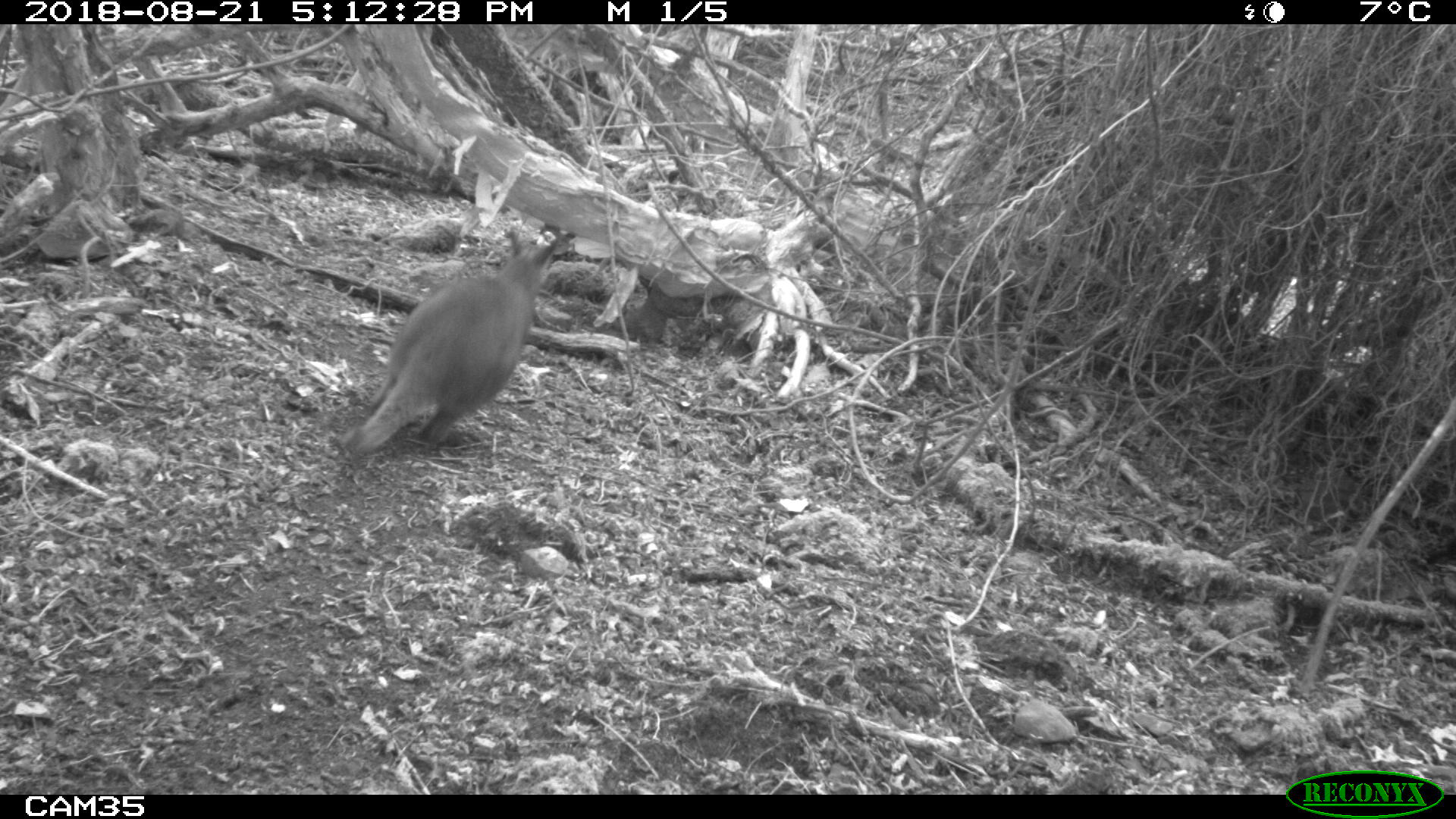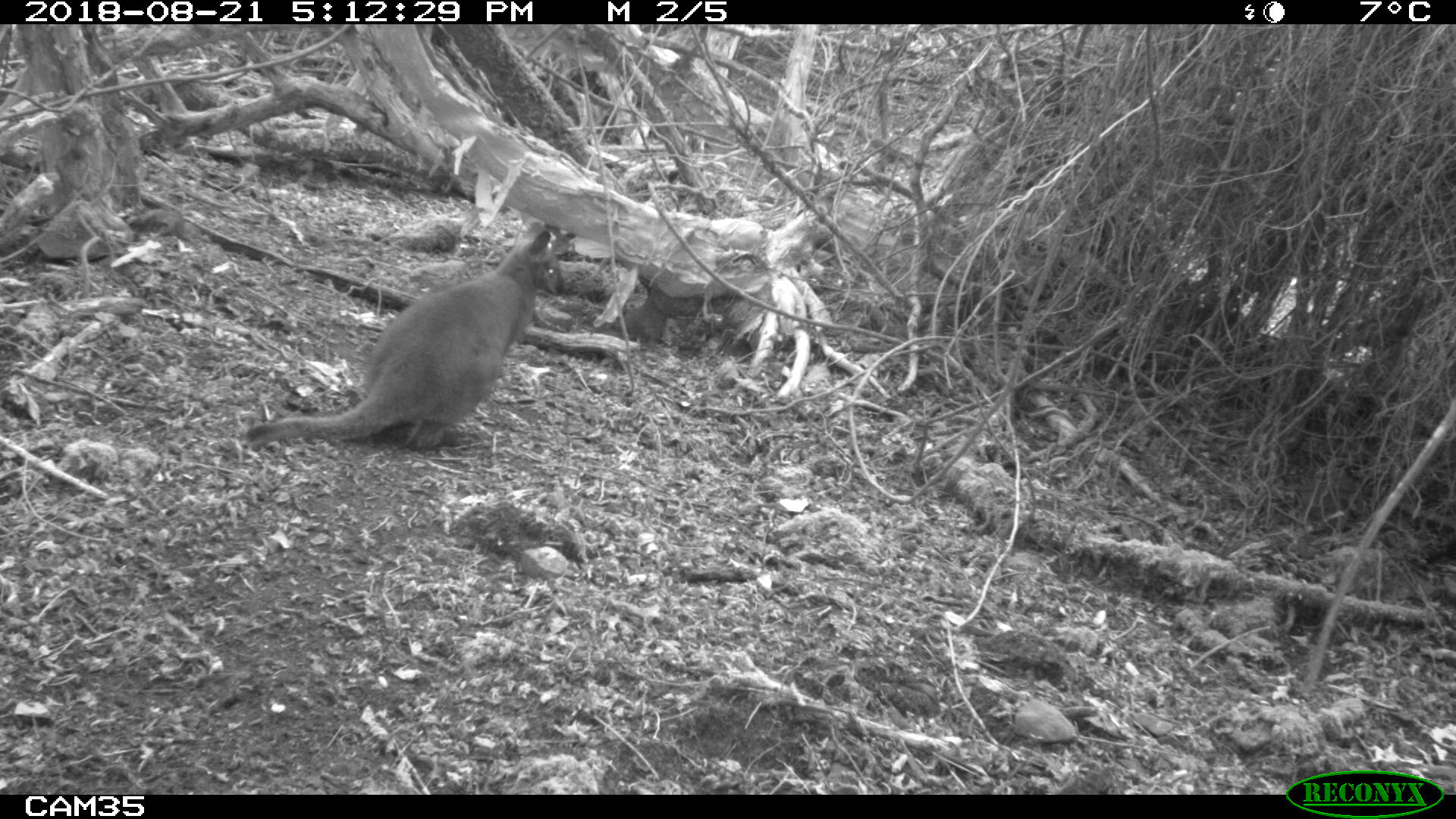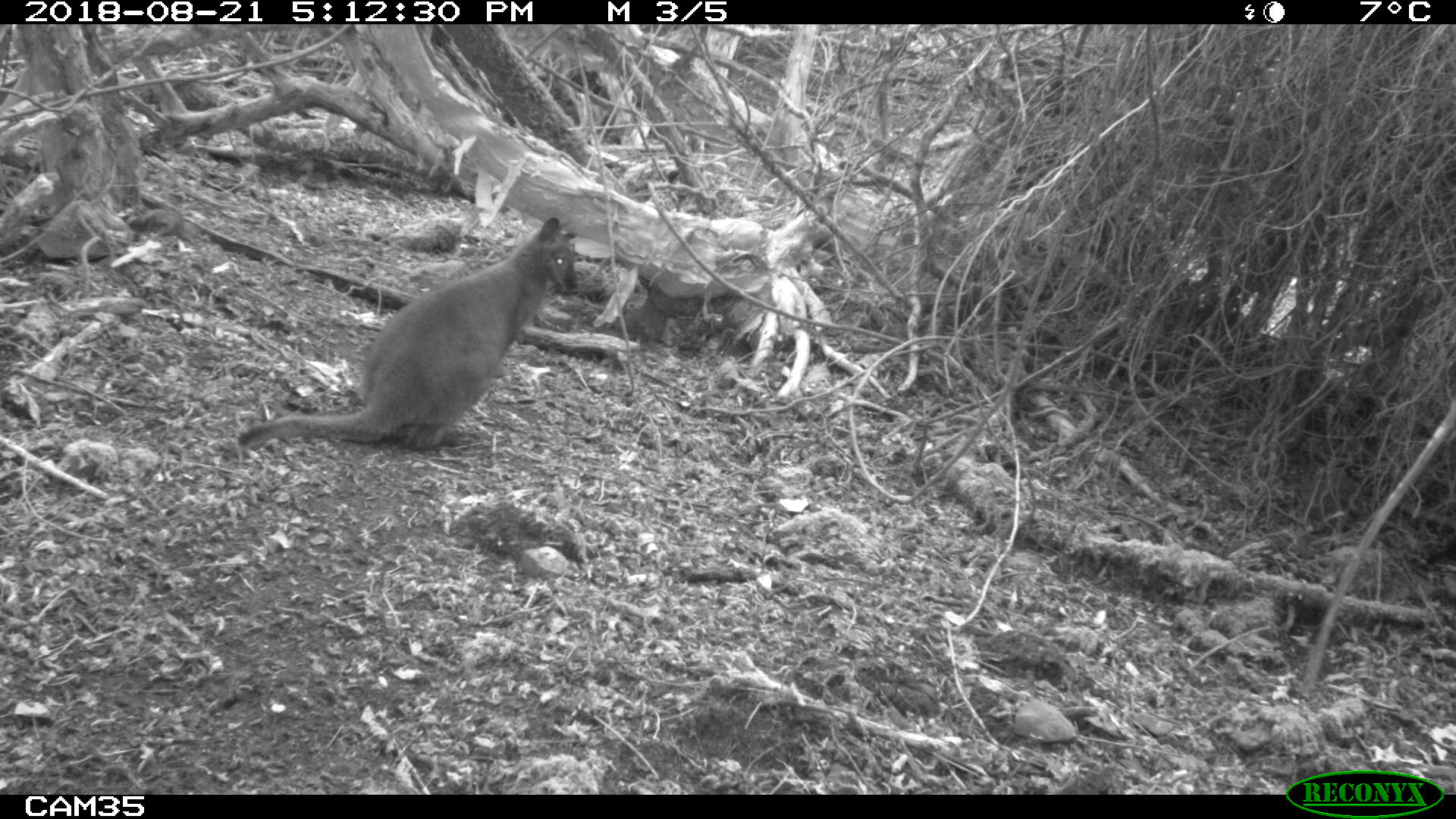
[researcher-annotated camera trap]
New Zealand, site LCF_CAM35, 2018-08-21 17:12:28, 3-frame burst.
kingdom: Animalia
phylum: Chordata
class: Mammalia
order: Diprotodontia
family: Macropodidae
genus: Notamacropus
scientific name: Notamacropus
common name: wallaby